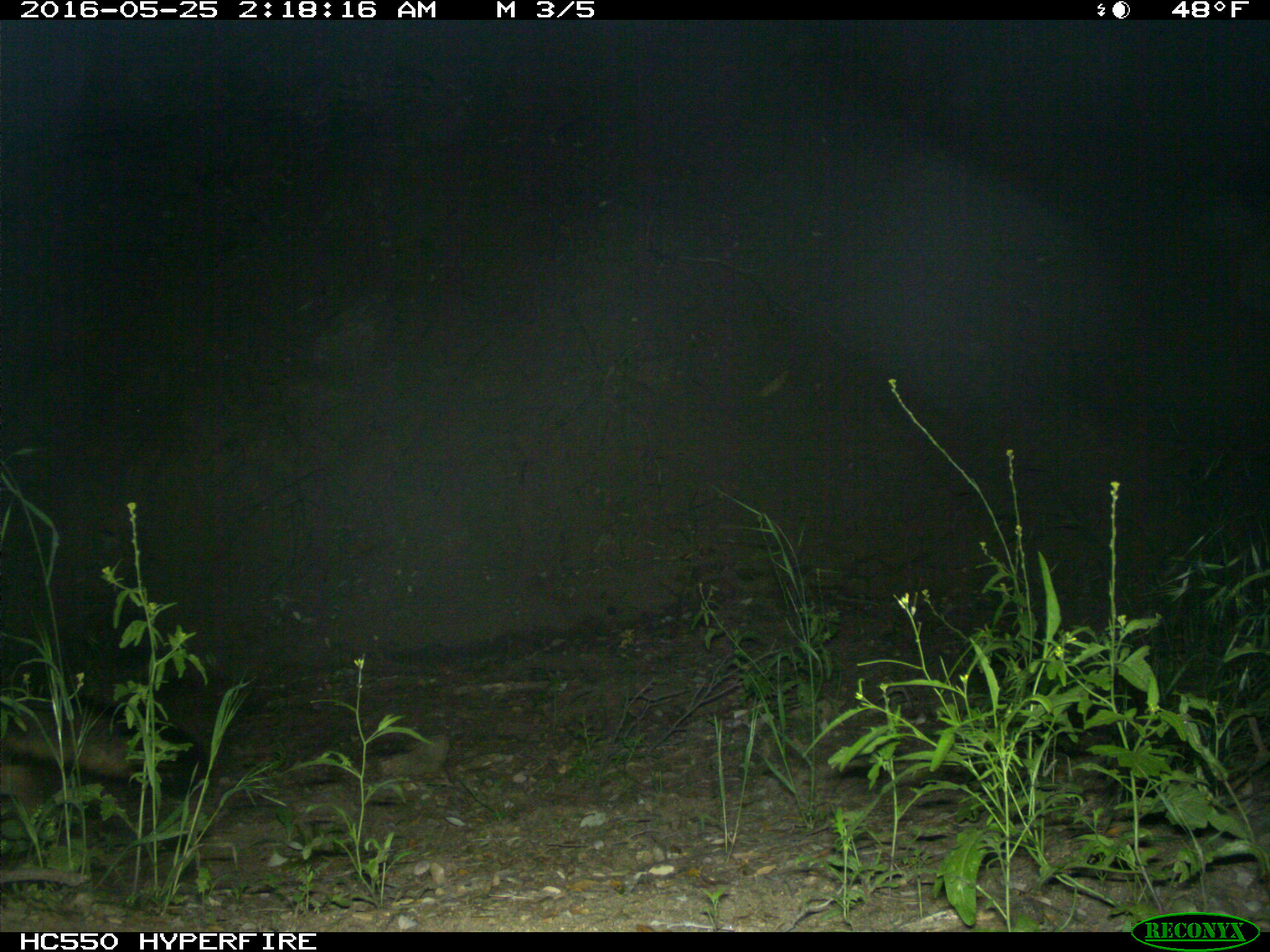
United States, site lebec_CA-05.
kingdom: Animalia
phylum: Chordata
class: Mammalia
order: Carnivora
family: Canidae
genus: Urocyon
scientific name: Urocyon cinereoargenteus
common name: gray fox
Urocyon cinereoargenteus (gray fox).